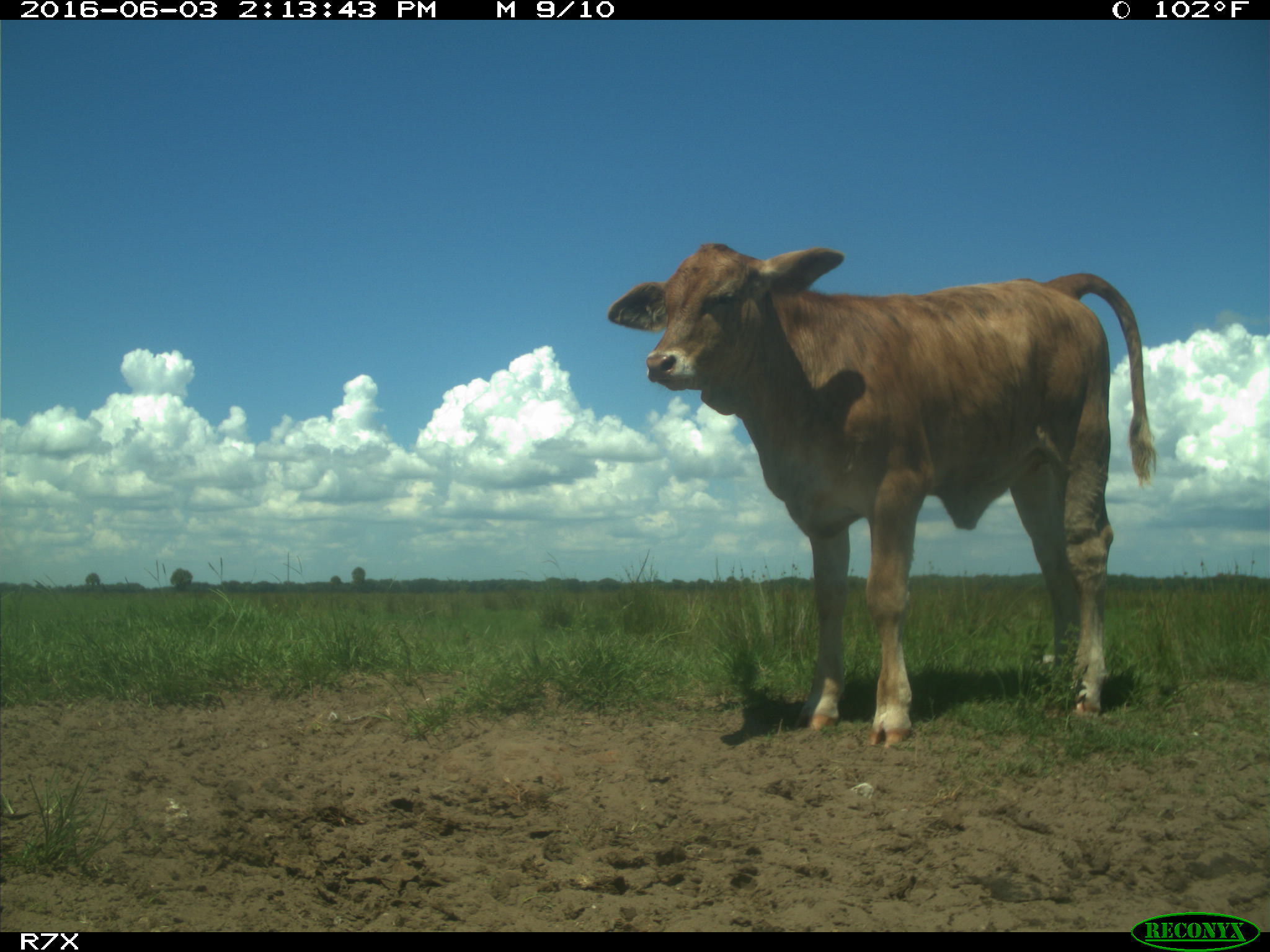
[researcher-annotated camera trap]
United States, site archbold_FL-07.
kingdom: Animalia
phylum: Chordata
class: Mammalia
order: Artiodactyla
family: Bovidae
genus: Bos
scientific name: Bos taurus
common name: domestic cow